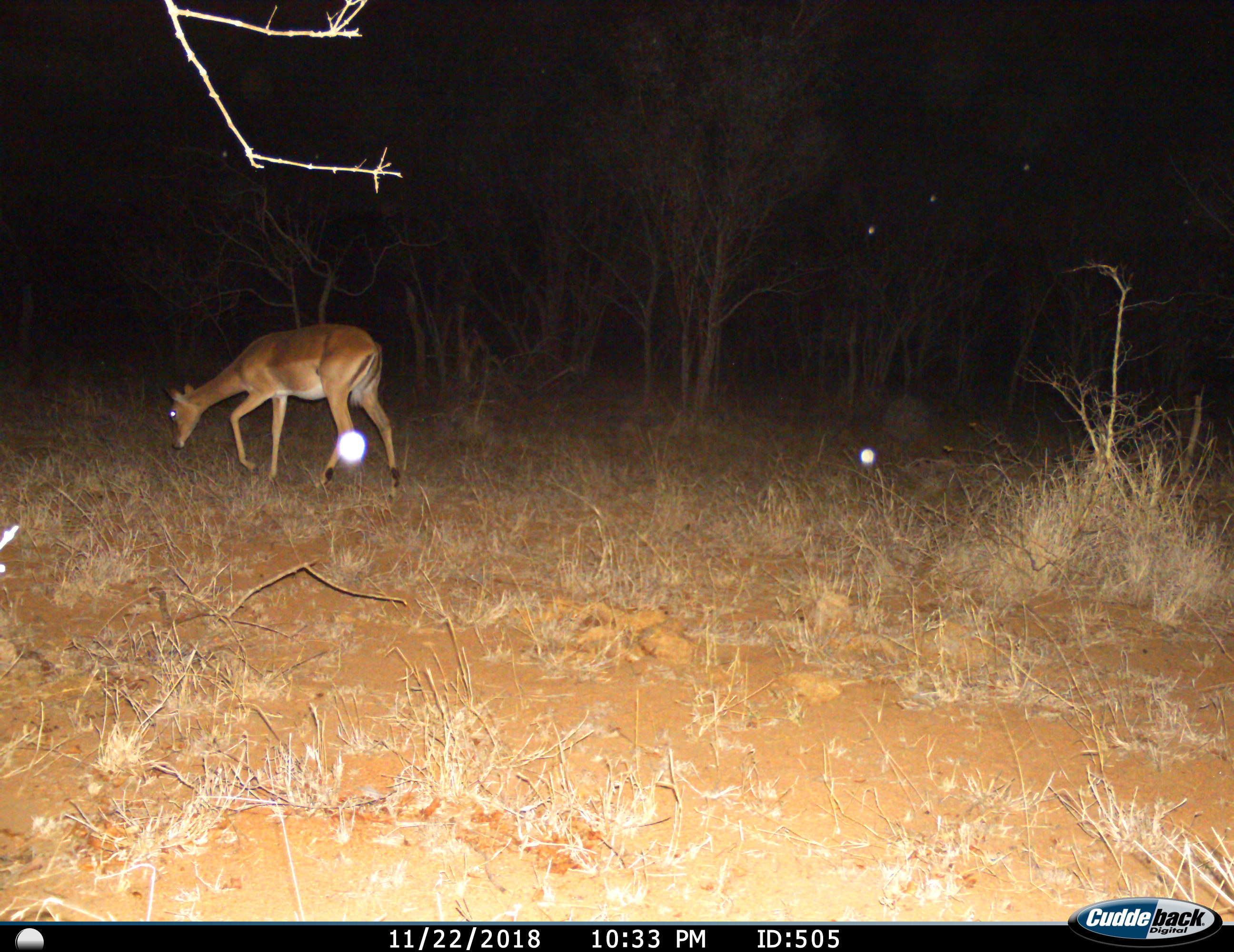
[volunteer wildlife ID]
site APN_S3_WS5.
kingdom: Animalia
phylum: Chordata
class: Mammalia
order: Artiodactyla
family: Bovidae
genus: Aepyceros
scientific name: Aepyceros melampus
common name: impala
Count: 1.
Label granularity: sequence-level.